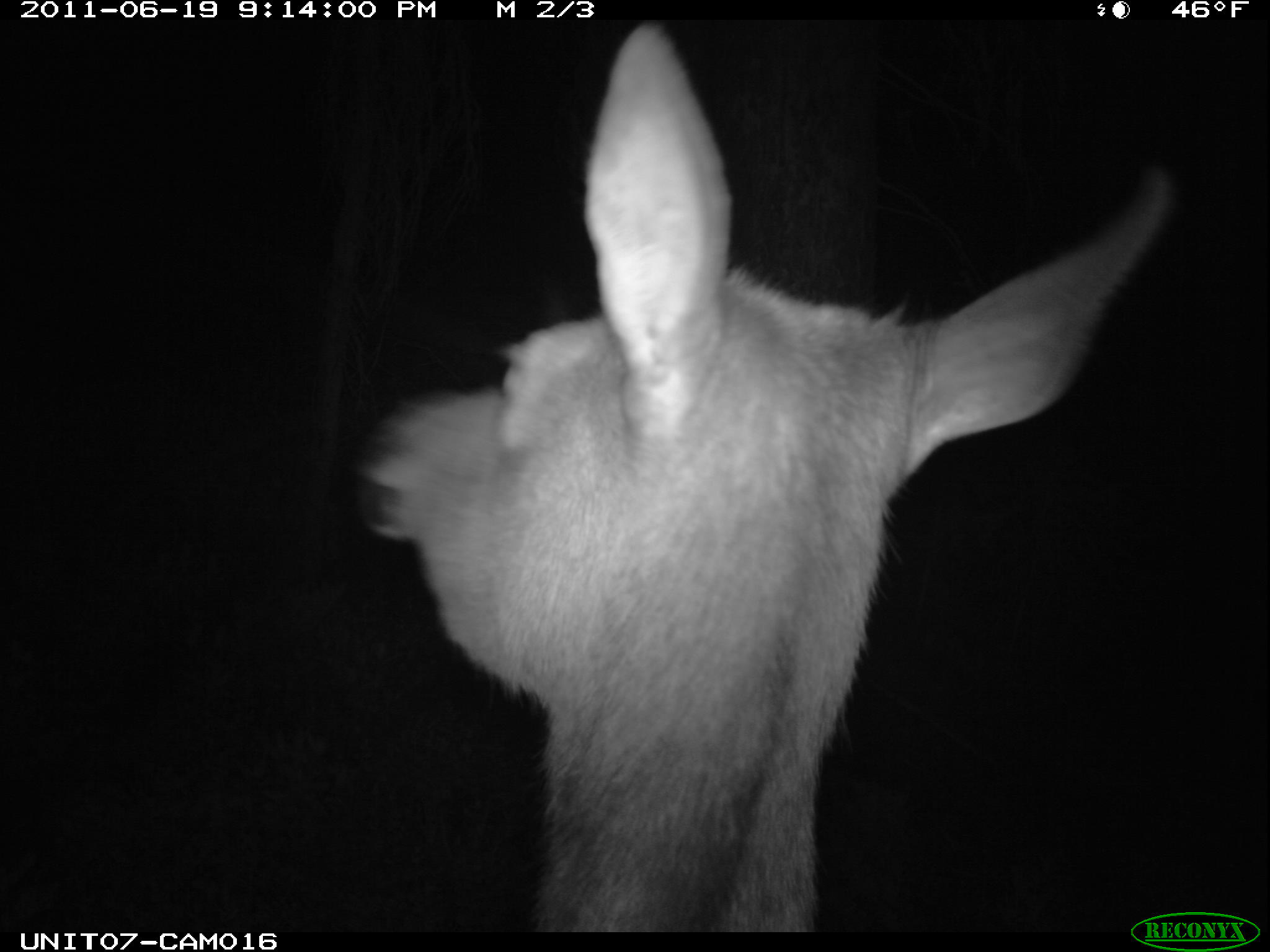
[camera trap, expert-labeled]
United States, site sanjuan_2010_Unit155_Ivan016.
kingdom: Animalia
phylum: Chordata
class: Mammalia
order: Artiodactyla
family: Cervidae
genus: Cervus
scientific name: Cervus elaphus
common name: red deer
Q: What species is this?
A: Cervus elaphus (red deer).